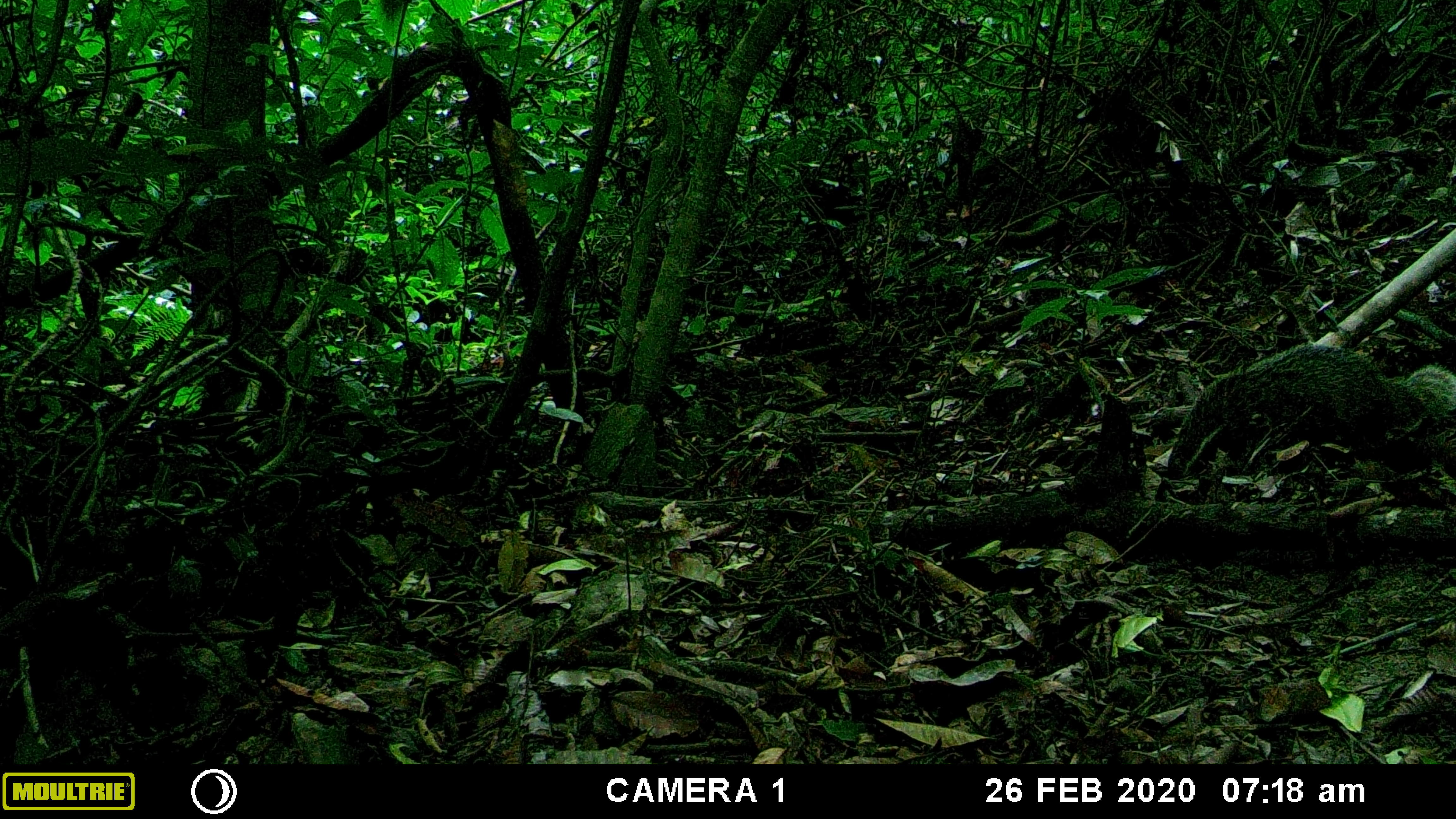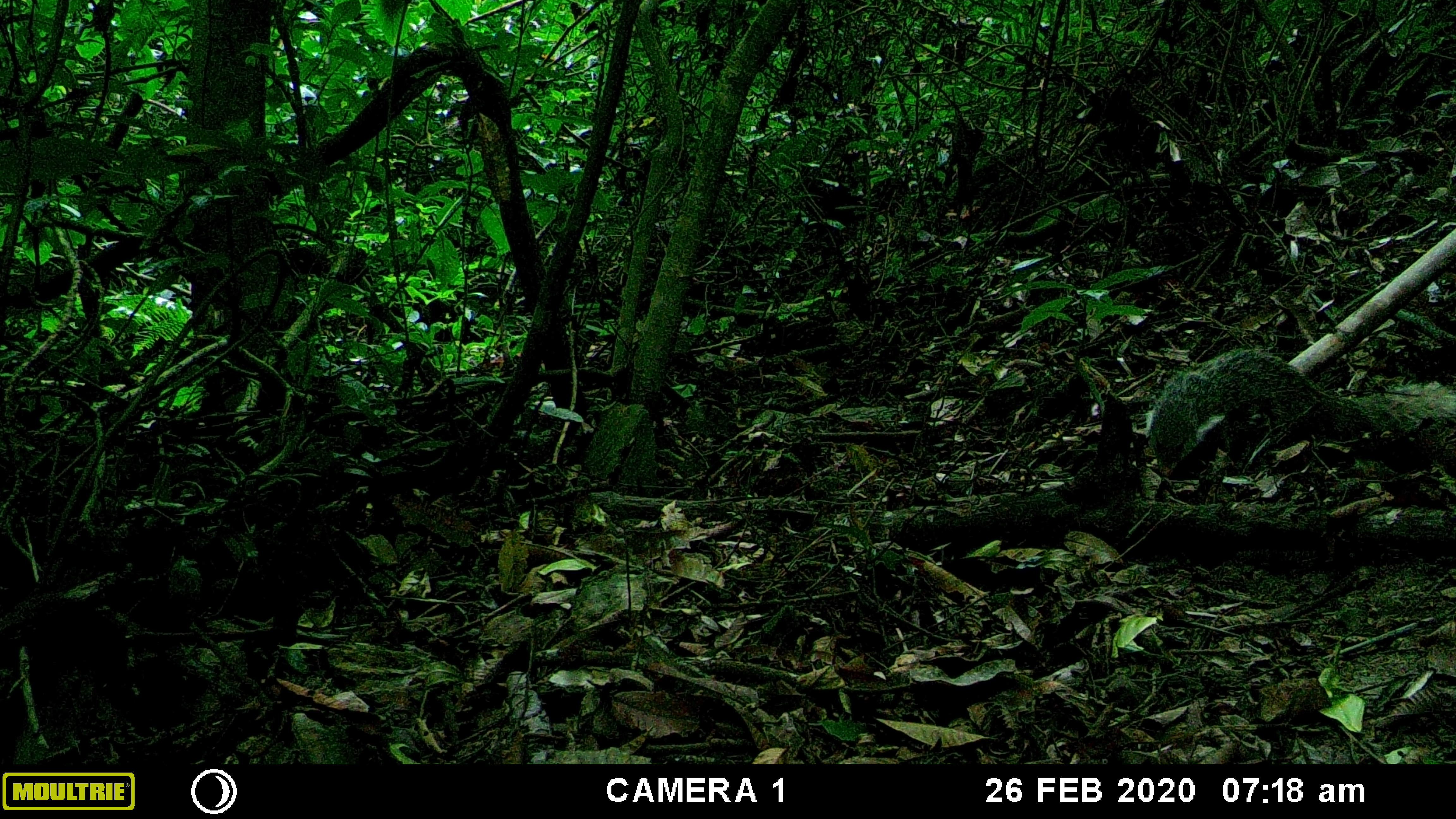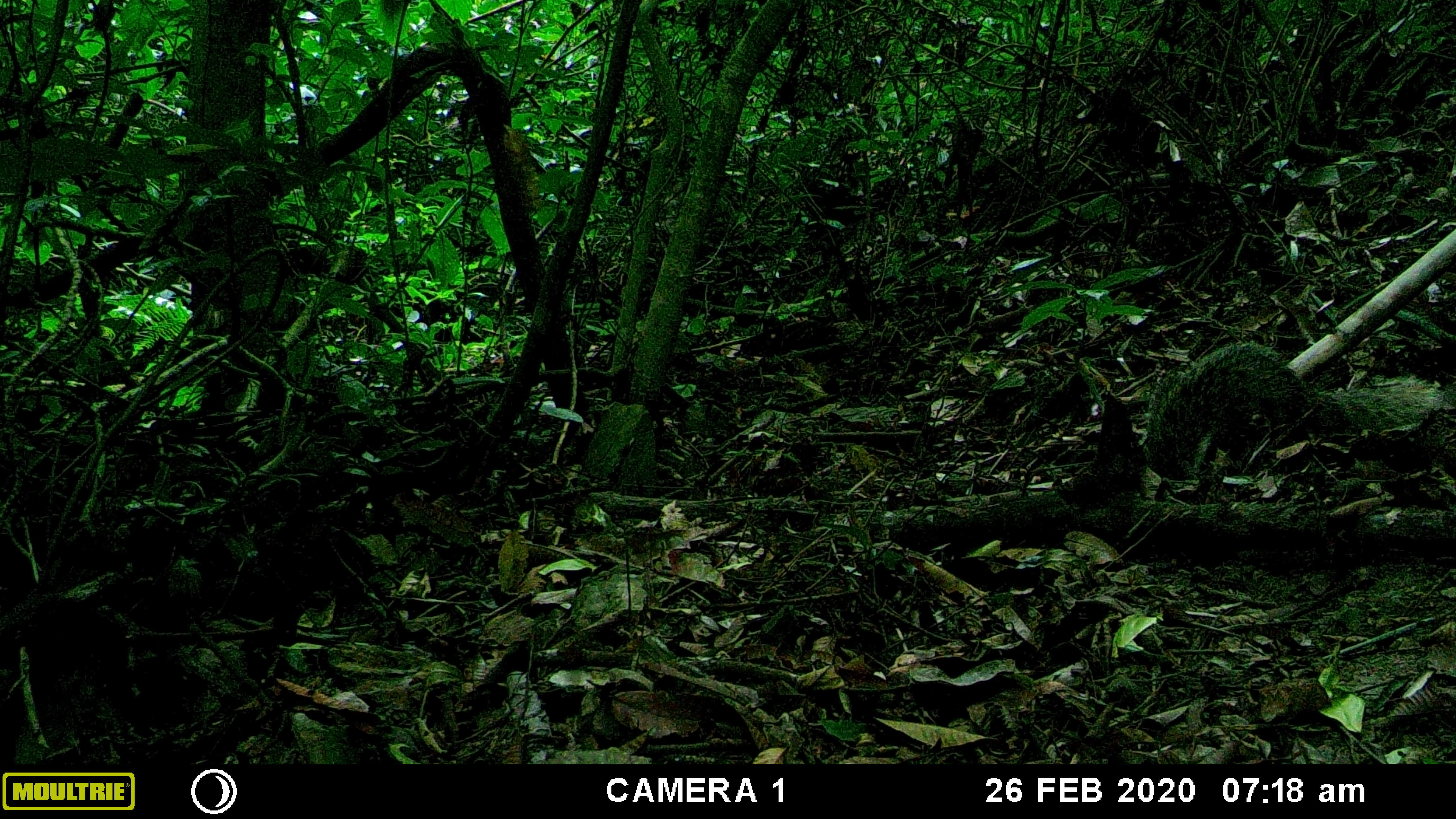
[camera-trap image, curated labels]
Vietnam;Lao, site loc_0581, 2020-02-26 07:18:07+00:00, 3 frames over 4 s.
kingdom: Animalia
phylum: Chordata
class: Mammalia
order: Carnivora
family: Herpestidae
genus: Urva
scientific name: Urva urva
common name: crab-eating mongoose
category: crab eating mongoose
Crab eating mongoose (crab-eating mongoose) (Urva urva). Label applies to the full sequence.